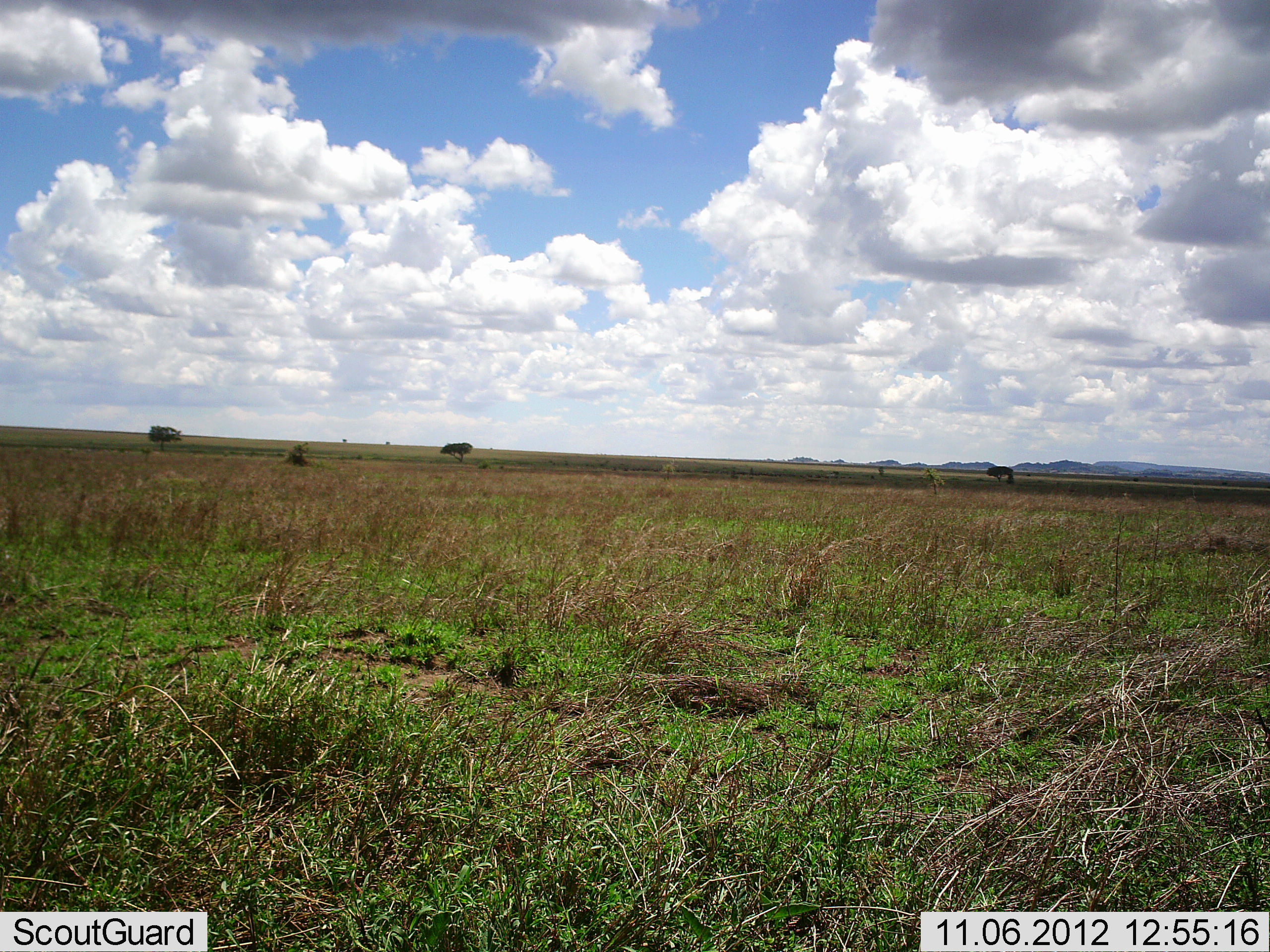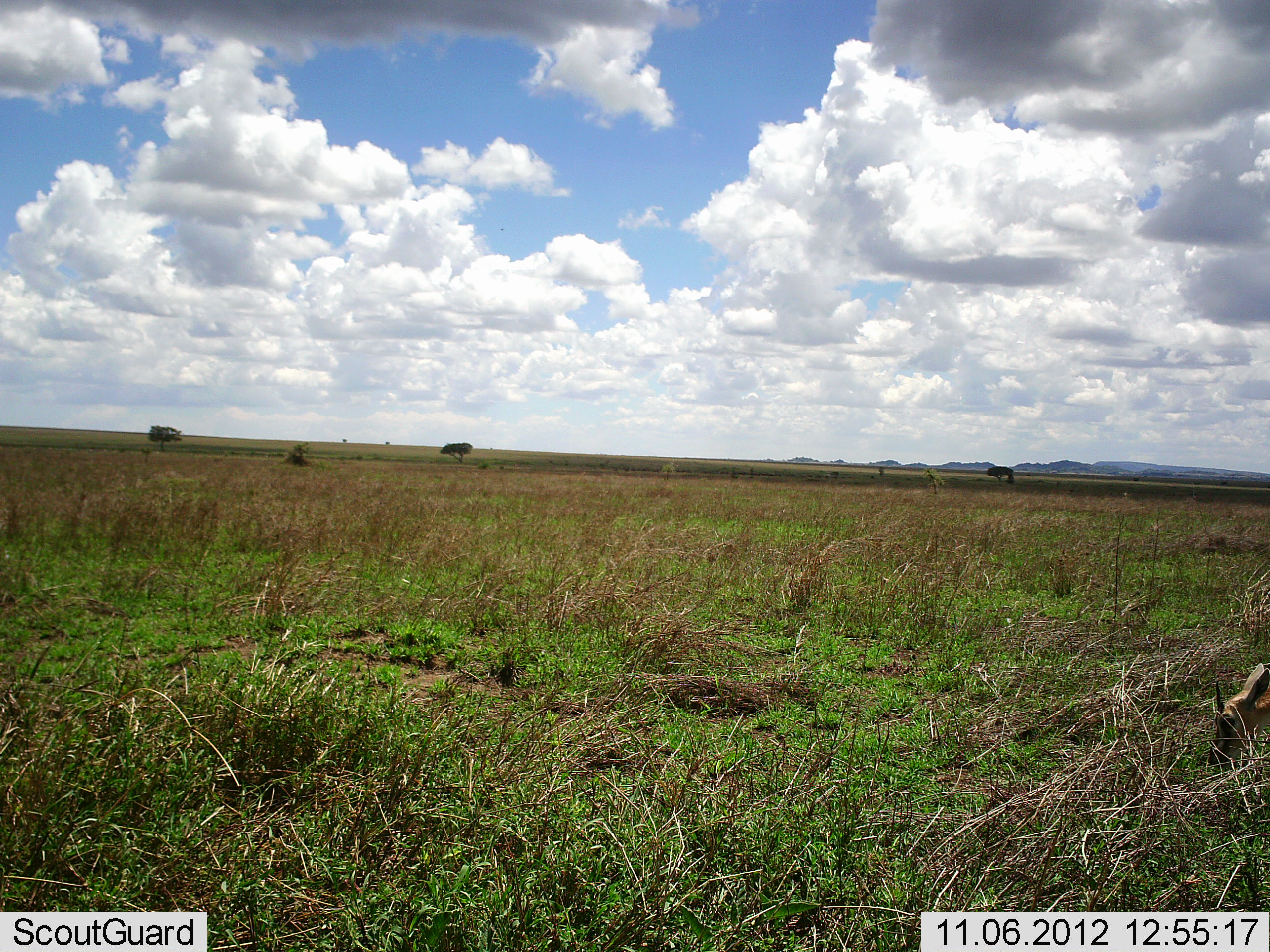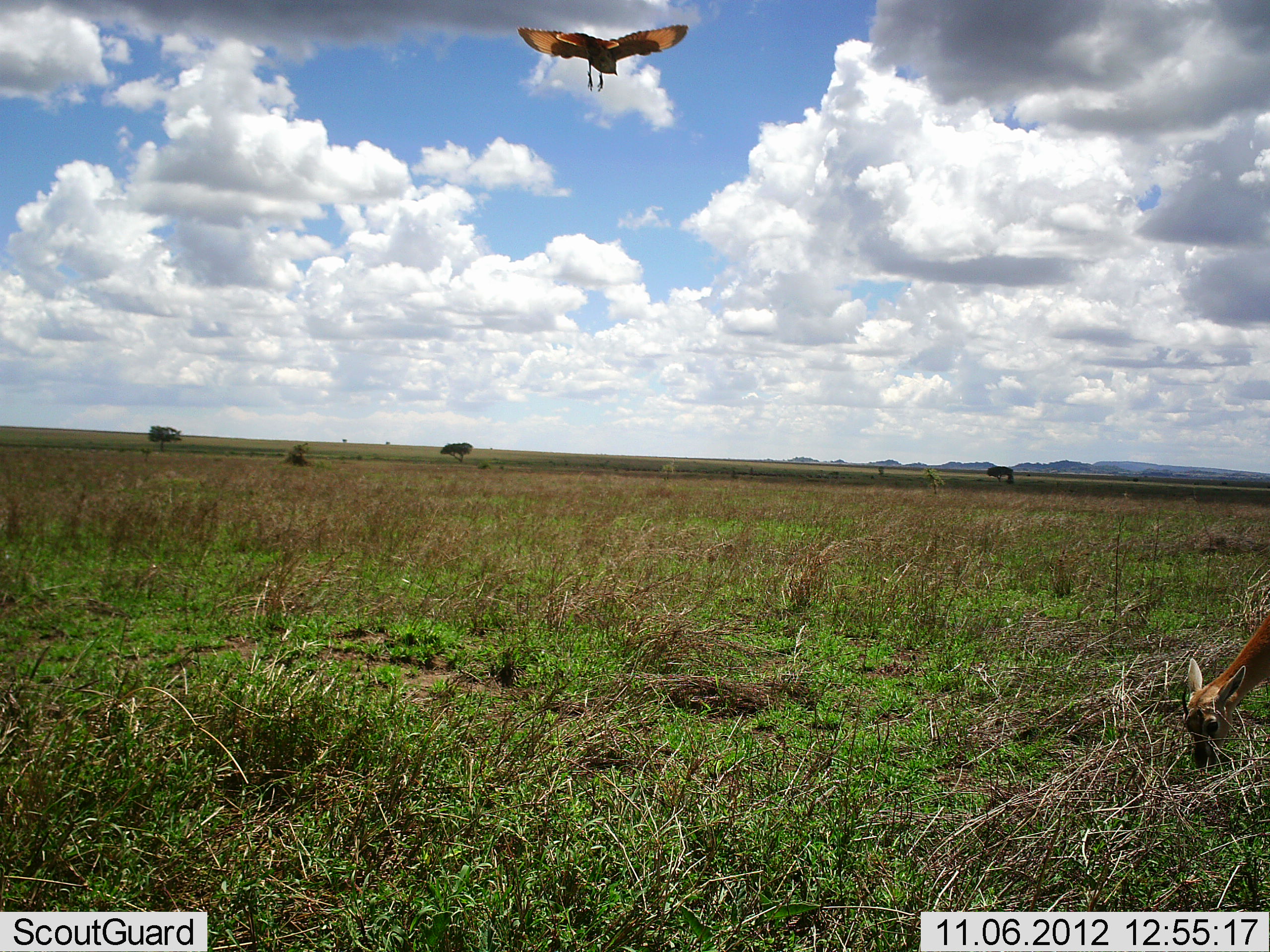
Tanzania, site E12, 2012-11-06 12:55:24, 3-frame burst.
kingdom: Animalia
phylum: Chordata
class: Mammalia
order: Artiodactyla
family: Bovidae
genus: Eudorcas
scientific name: Eudorcas thomsonii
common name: thomson's gazelle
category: gazellethomsons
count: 1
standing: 0%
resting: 0%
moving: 12%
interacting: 0%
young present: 0%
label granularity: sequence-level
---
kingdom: Animalia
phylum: Chordata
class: Aves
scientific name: Aves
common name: bird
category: otherbird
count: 1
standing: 0%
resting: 0%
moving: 100%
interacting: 0%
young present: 0%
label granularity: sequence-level